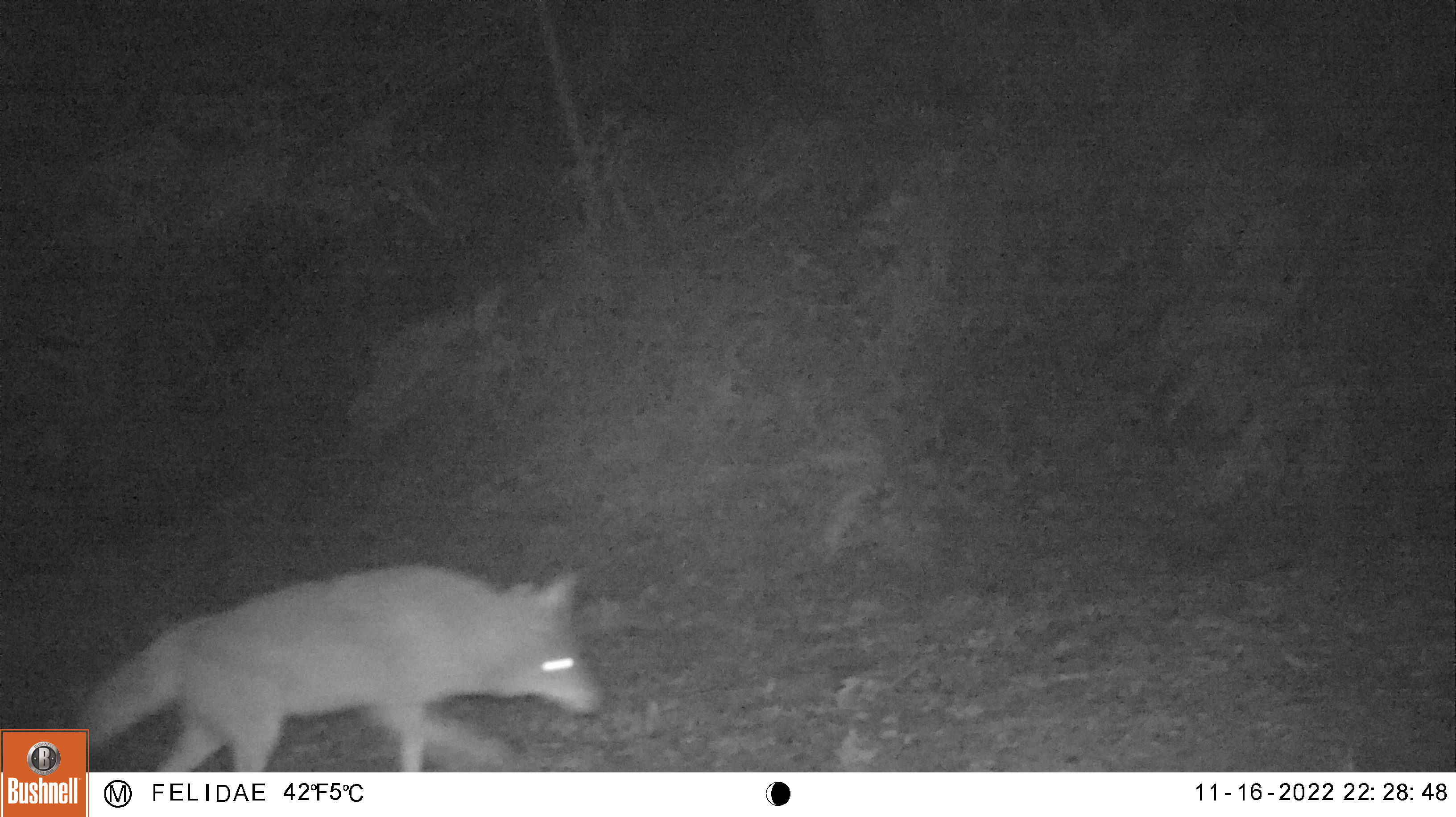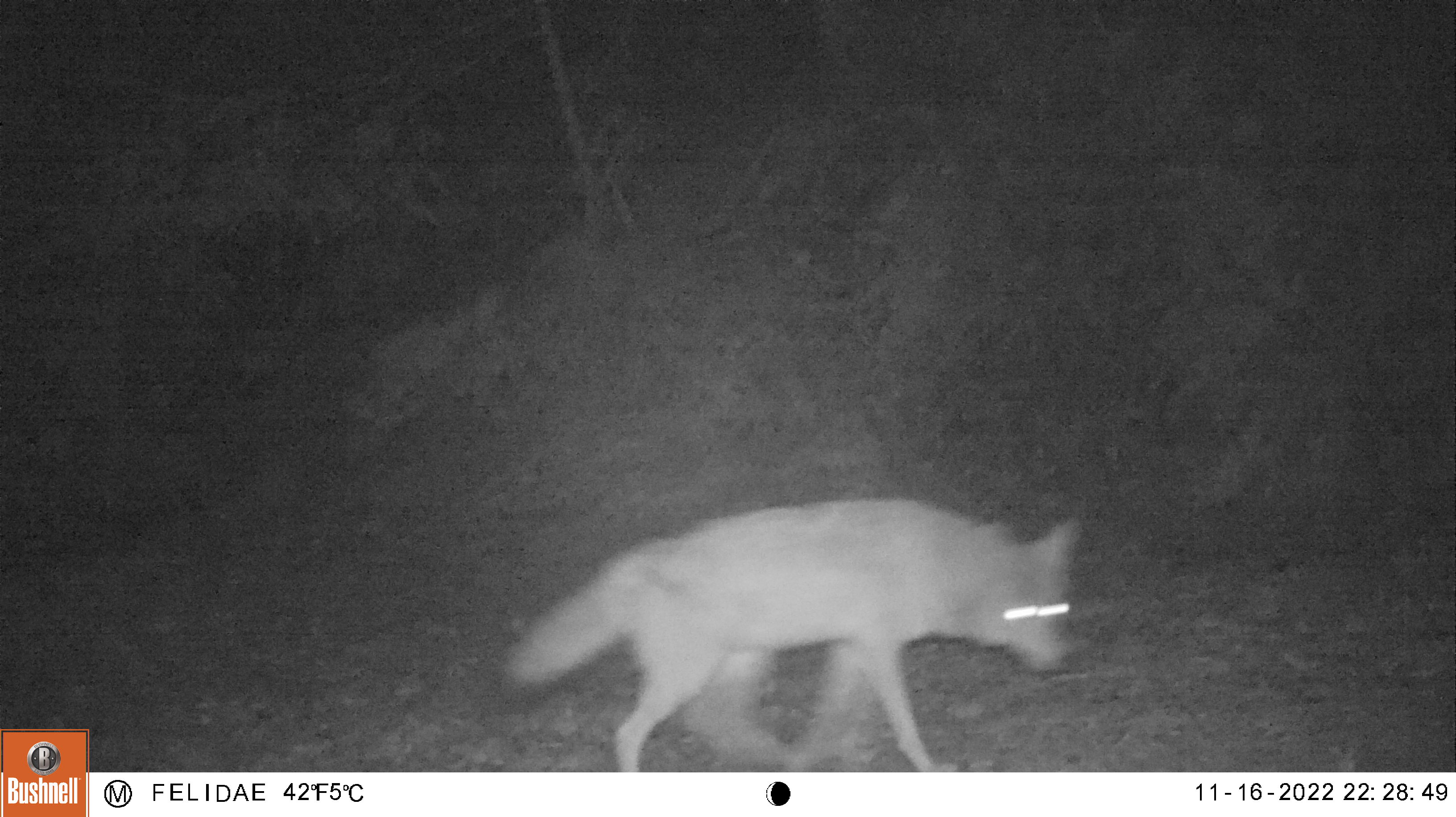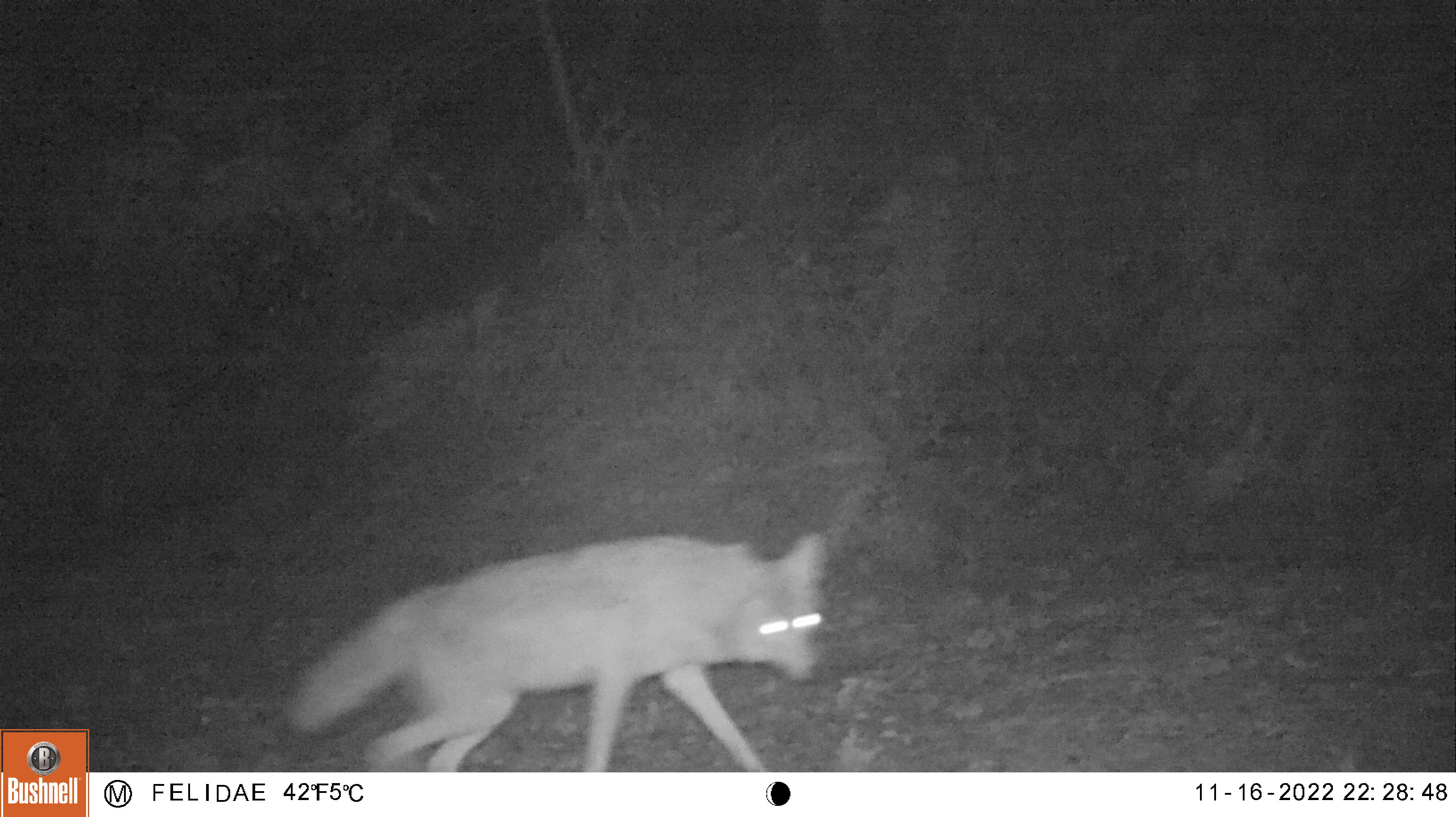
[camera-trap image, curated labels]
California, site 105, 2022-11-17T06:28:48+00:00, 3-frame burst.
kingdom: Animalia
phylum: Chordata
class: Mammalia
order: Carnivora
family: Canidae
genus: Canis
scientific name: Canis latrans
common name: coyote